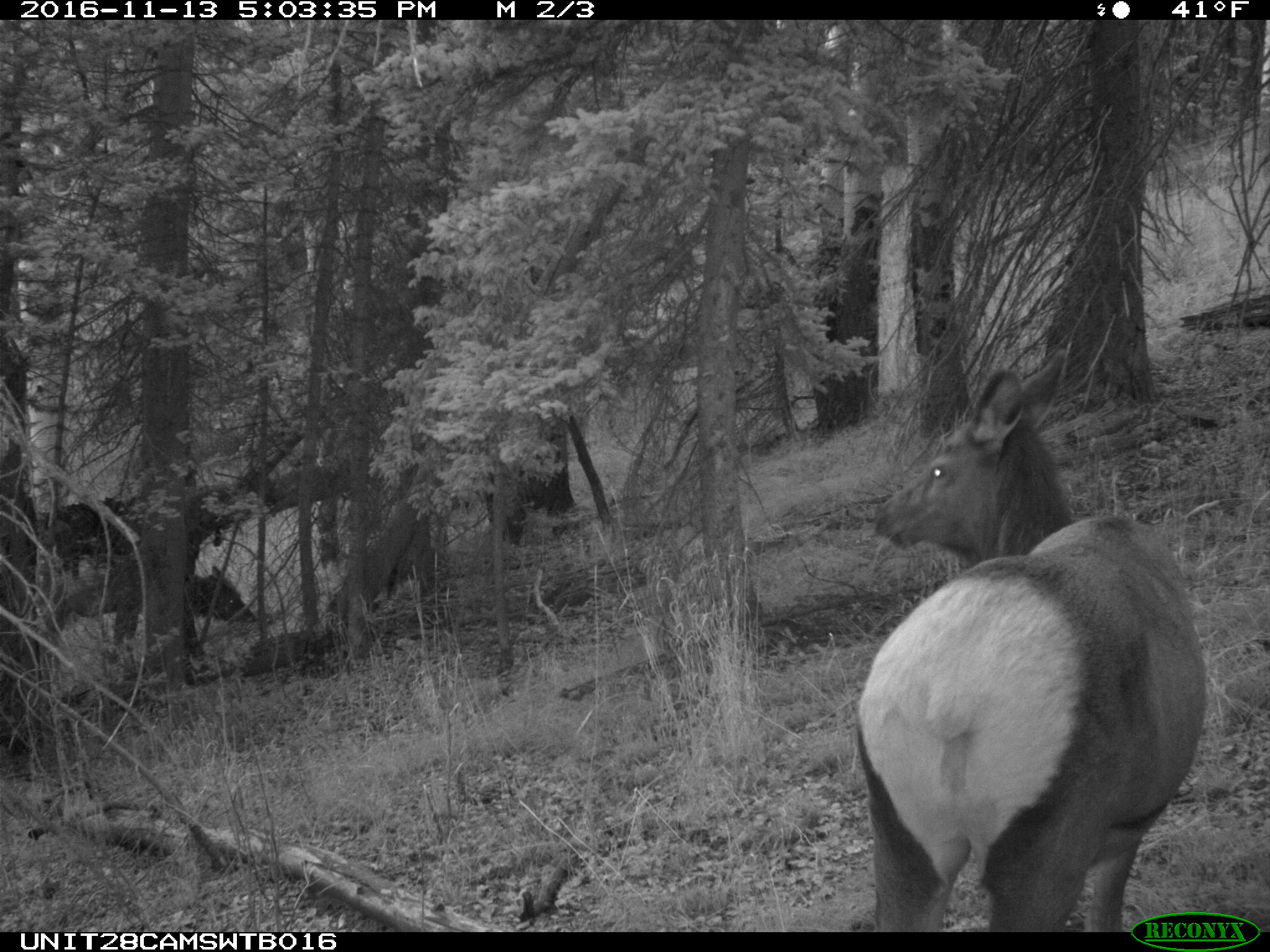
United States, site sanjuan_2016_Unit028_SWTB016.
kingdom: Animalia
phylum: Chordata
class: Mammalia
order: Artiodactyla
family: Cervidae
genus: Cervus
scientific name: Cervus elaphus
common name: red deer